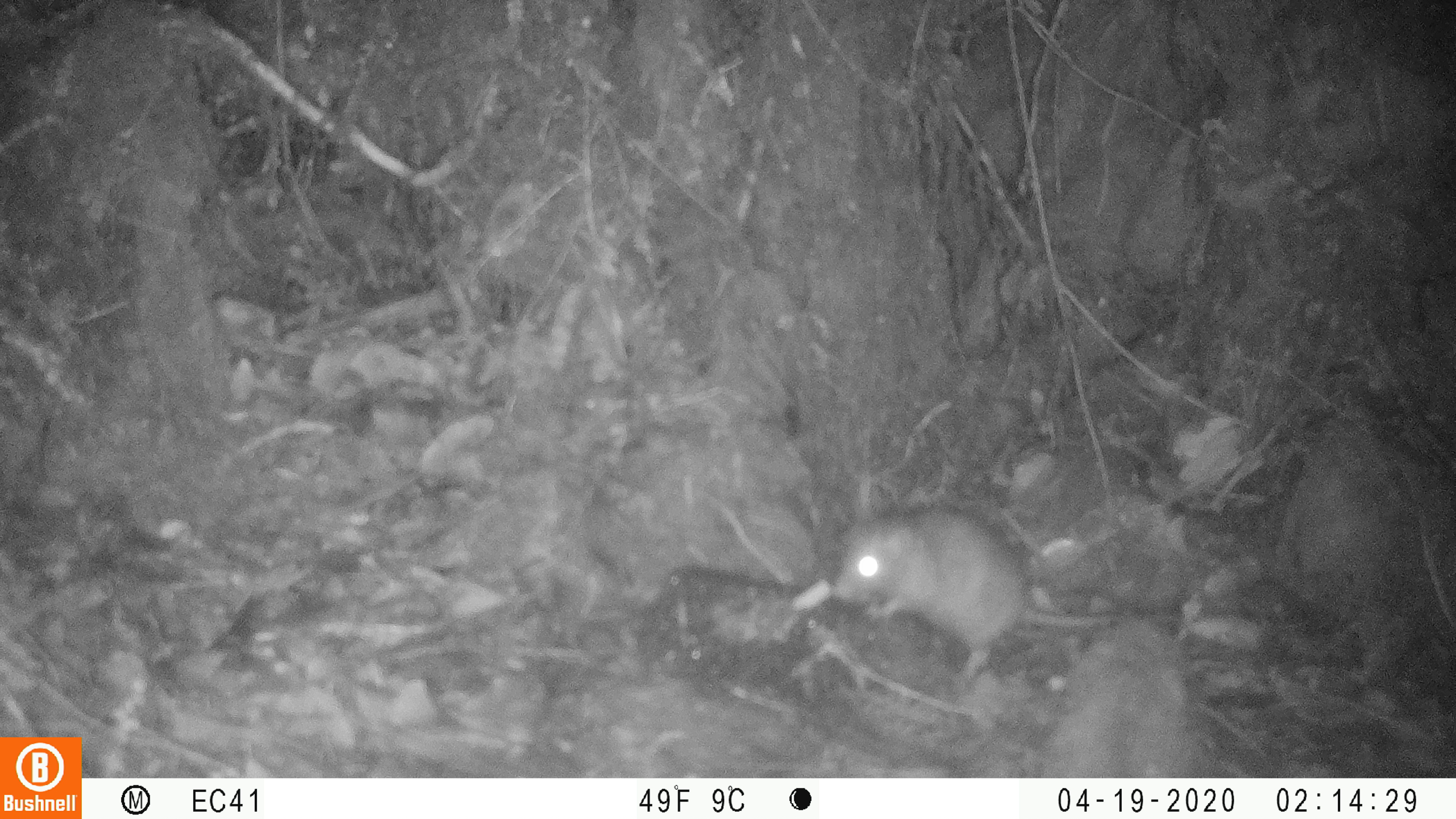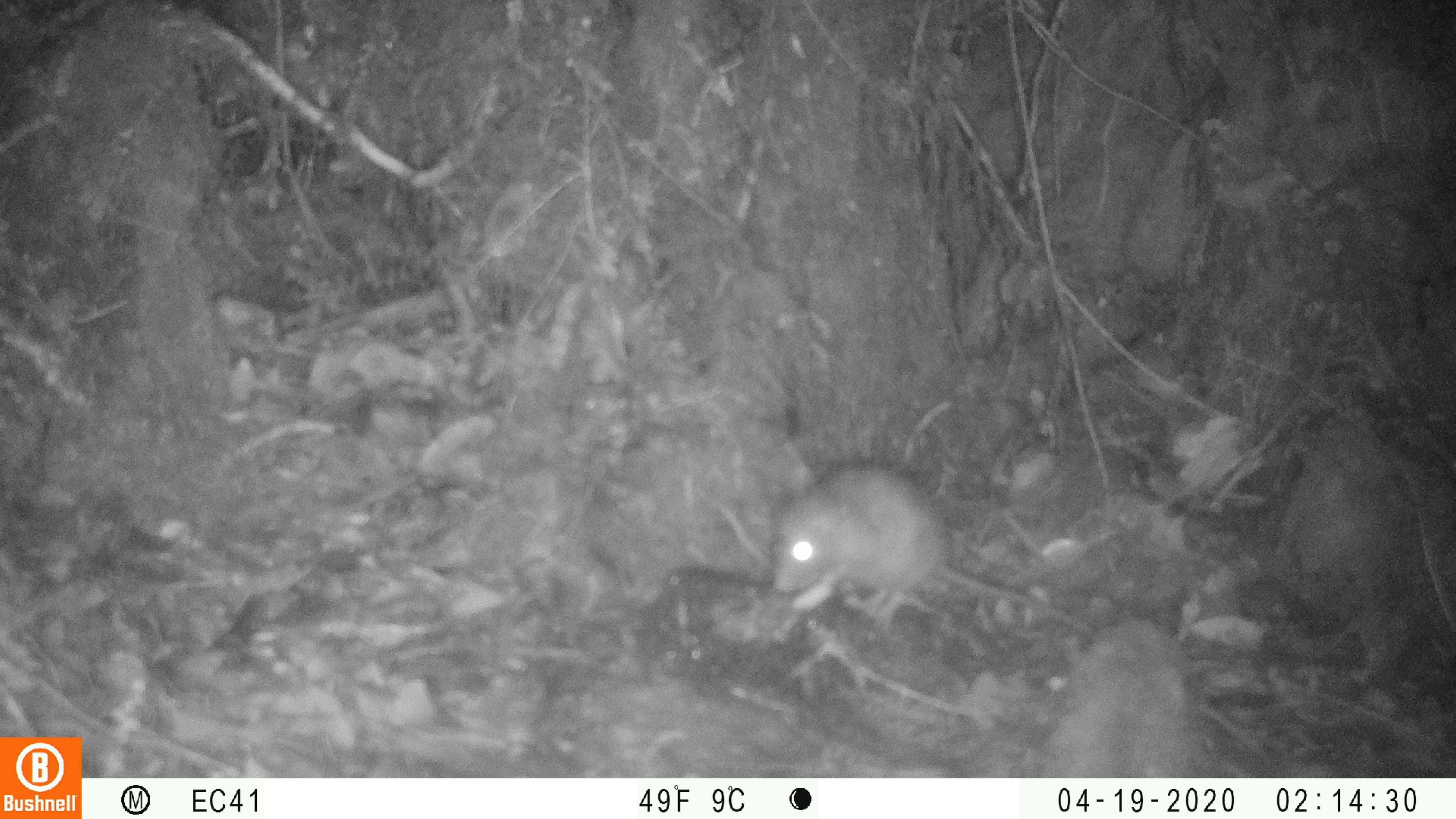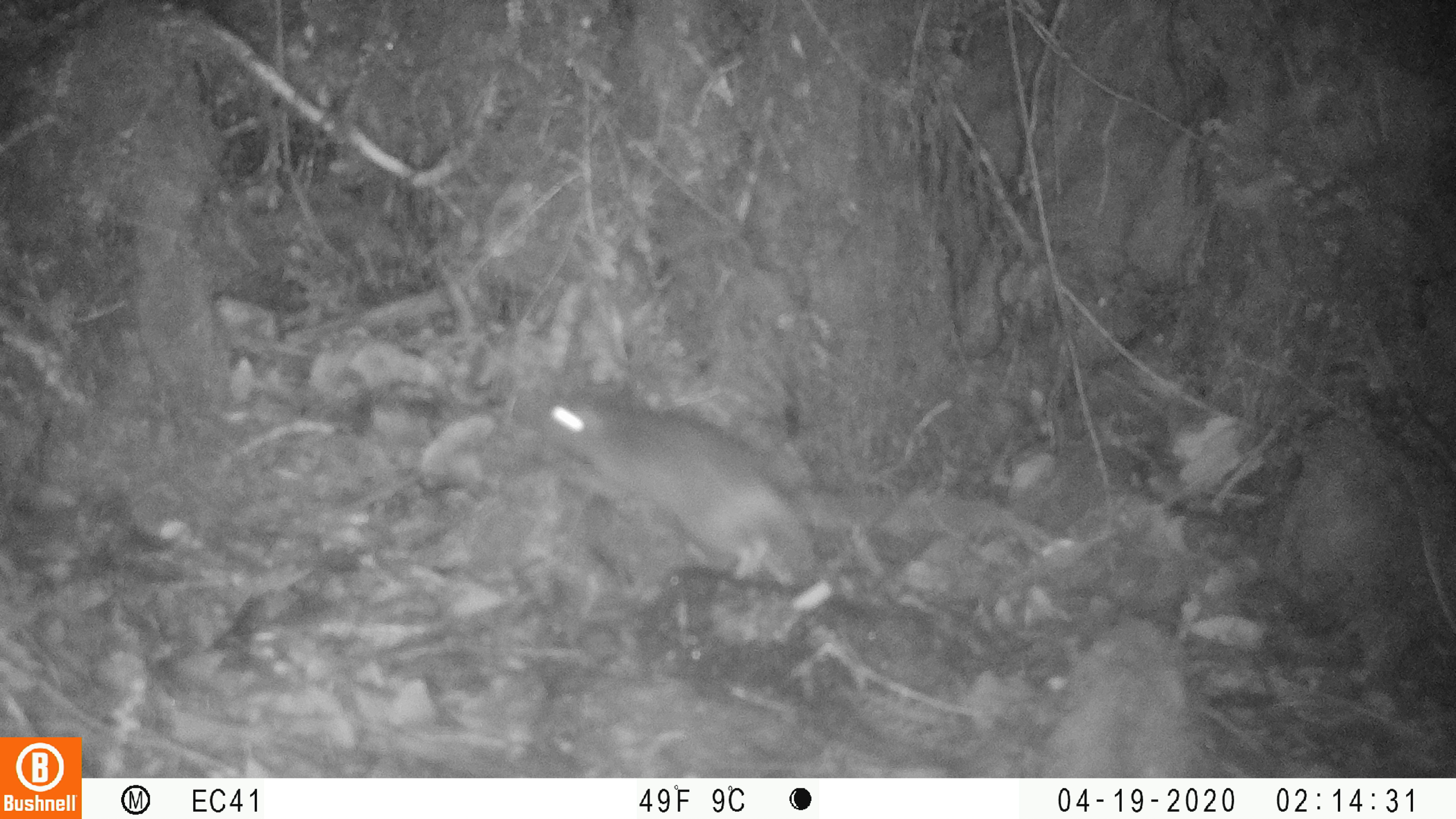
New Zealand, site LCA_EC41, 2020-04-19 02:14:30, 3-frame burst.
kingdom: Animalia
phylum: Chordata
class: Mammalia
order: Rodentia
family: Muridae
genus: Rattus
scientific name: Rattus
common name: rat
Rat (Rattus).